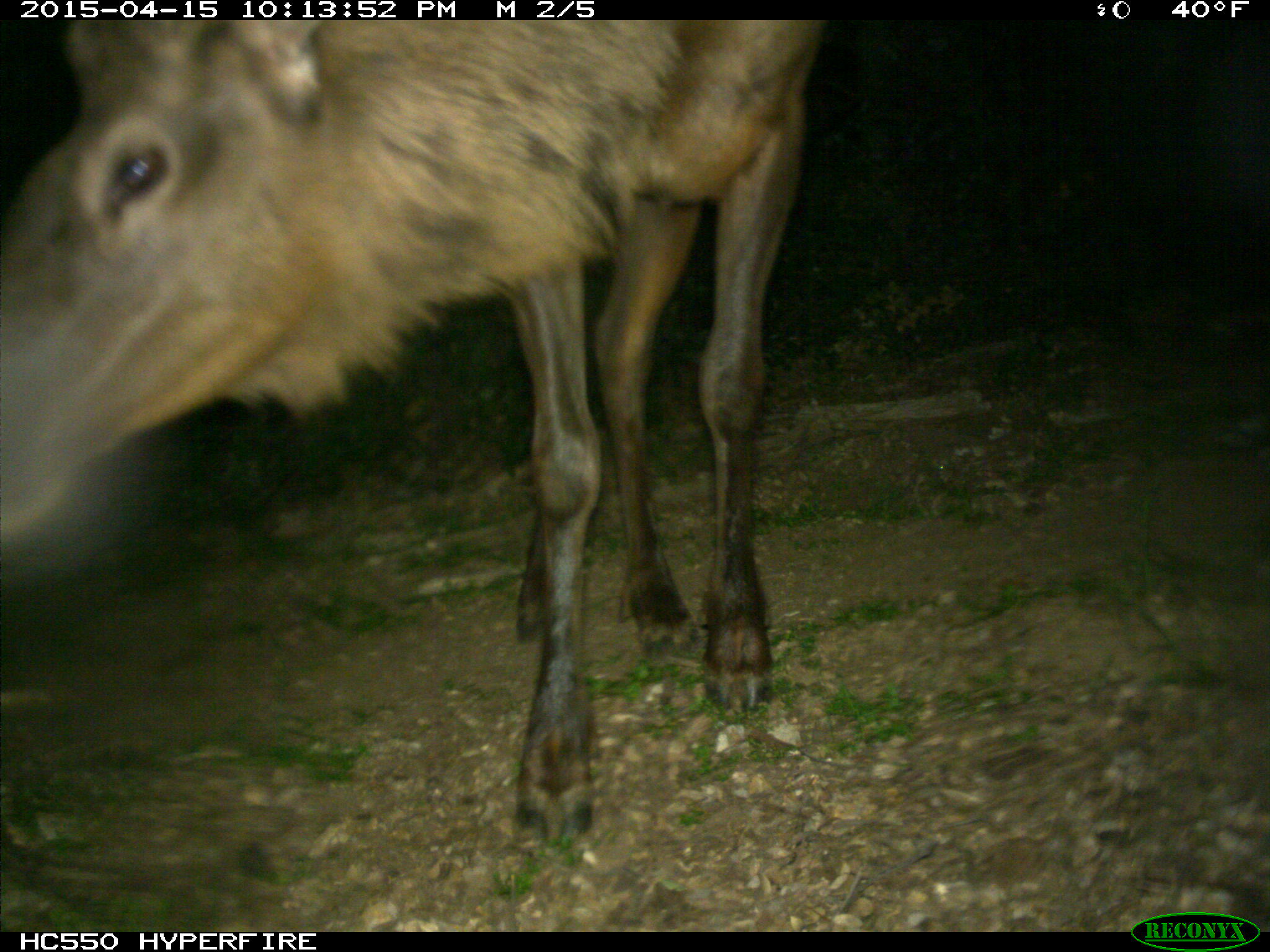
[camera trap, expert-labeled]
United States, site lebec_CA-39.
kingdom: Animalia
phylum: Chordata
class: Mammalia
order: Artiodactyla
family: Cervidae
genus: Cervus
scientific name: Cervus canadensis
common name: elk